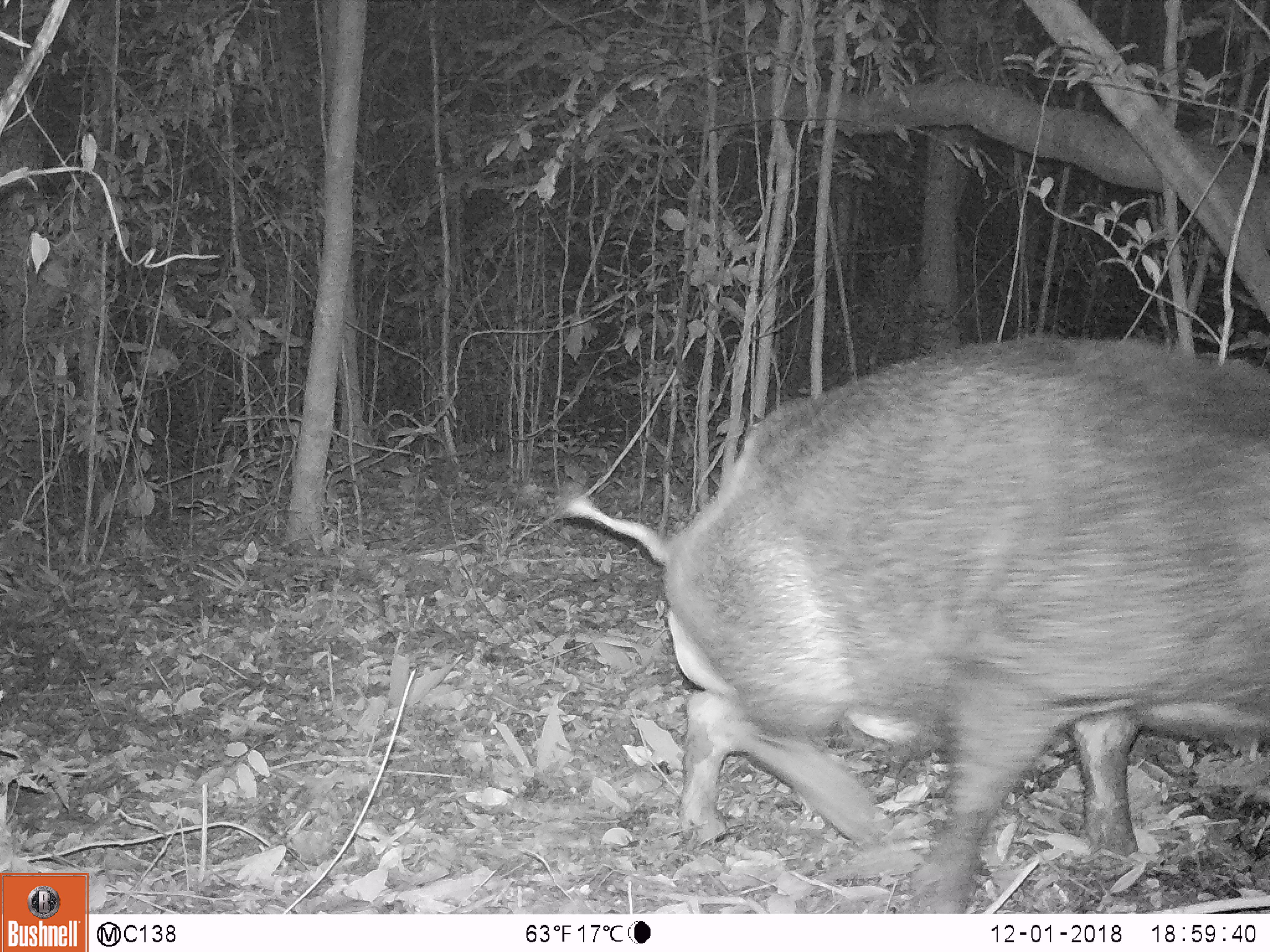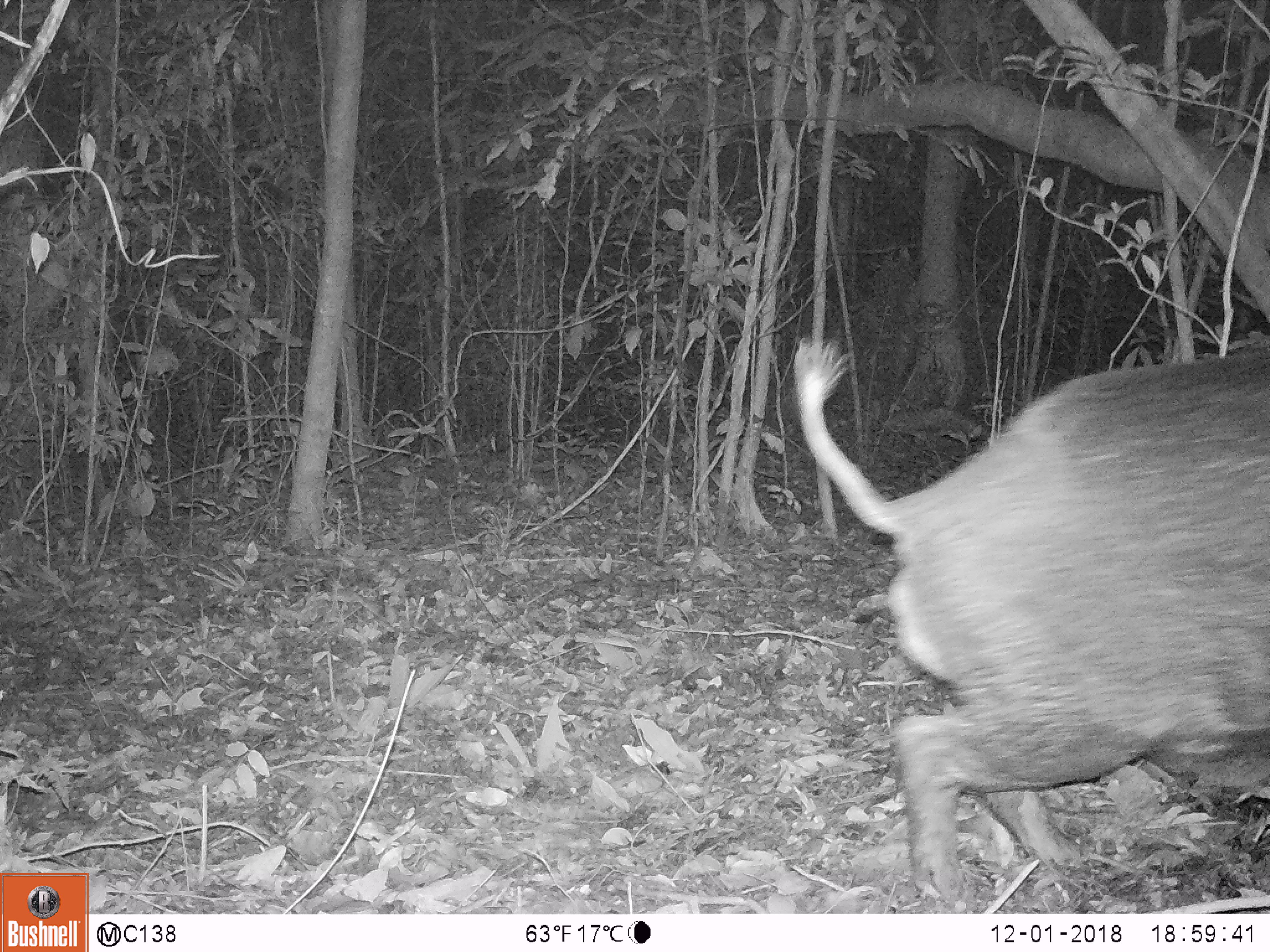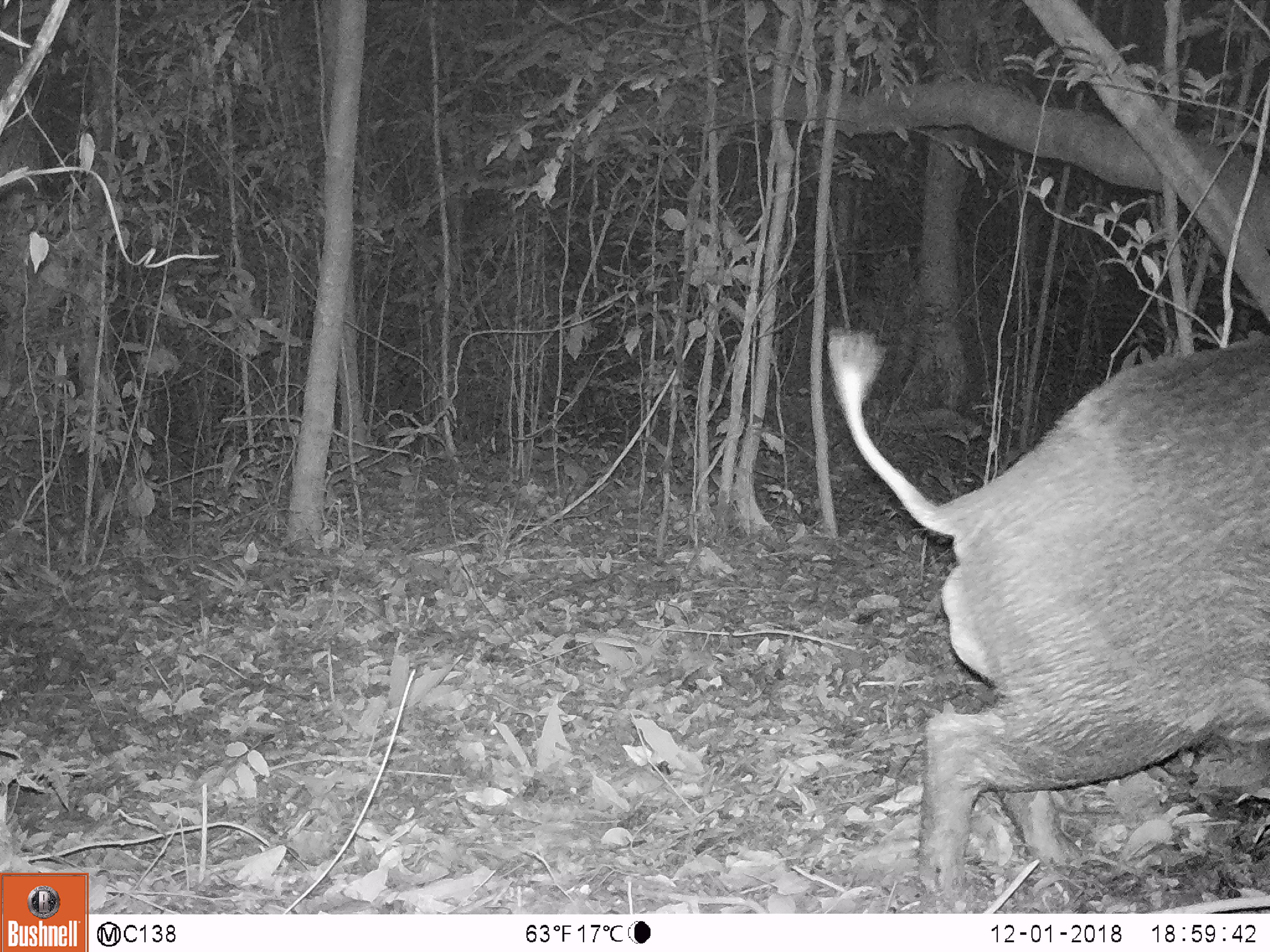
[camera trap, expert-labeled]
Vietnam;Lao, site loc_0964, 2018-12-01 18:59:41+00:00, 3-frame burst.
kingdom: Animalia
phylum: Chordata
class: Mammalia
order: Artiodactyla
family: Suidae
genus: Sus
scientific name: Sus scrofa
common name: eurasian wild pig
Eurasian wild pig (Sus scrofa). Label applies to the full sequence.